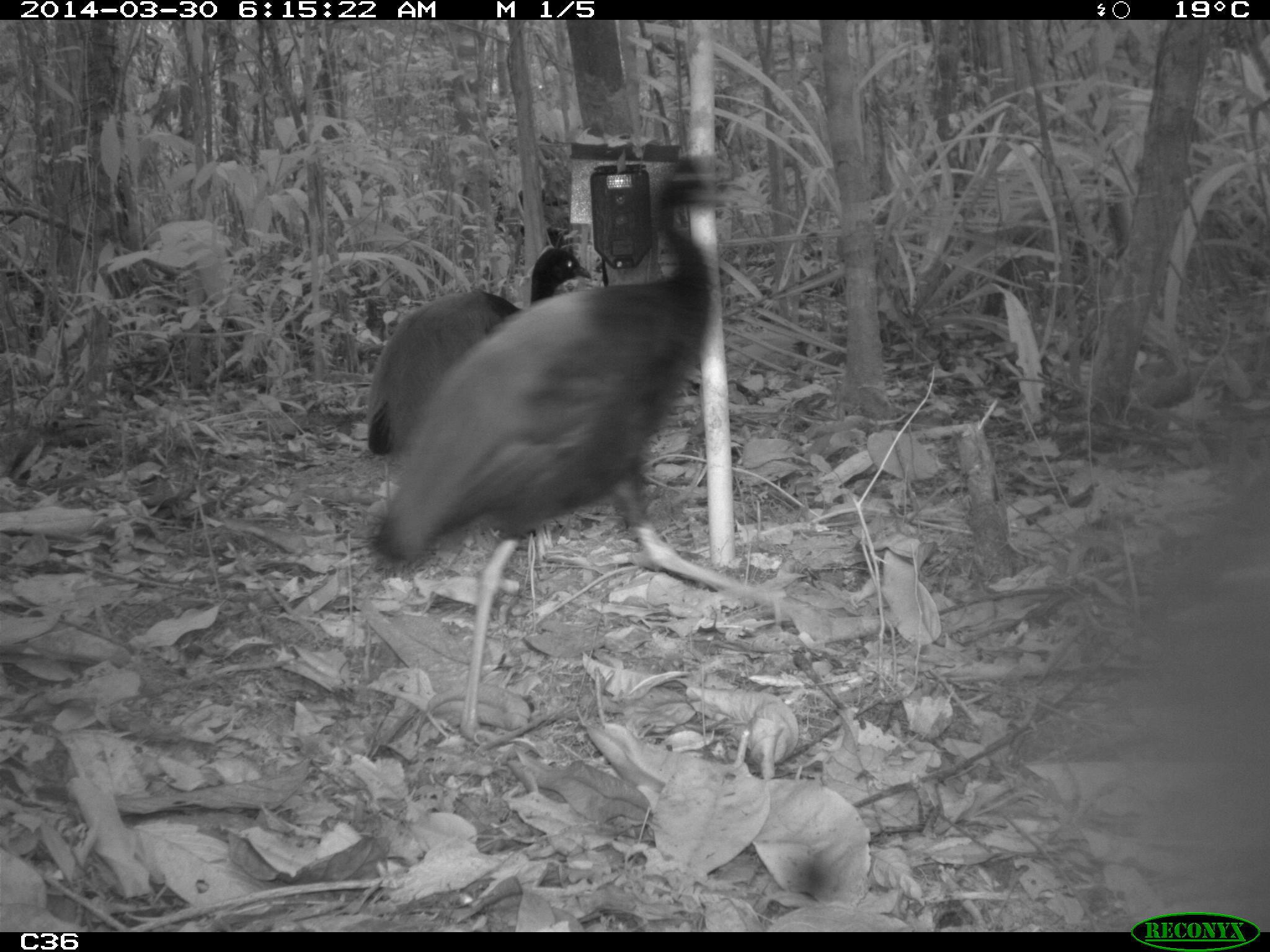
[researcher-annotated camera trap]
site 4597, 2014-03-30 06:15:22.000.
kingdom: Animalia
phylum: Chordata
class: Aves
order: Gruiformes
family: Psophiidae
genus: Psophia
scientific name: Psophia crepitans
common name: gray-winged trumpeter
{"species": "Psophia crepitans (gray-winged trumpeter)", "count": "3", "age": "adult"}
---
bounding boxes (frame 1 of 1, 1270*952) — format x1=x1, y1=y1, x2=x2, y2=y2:
psophia crepitans: x1=365, y1=151, x2=799, y2=742; x1=364, y1=245, x2=592, y2=455